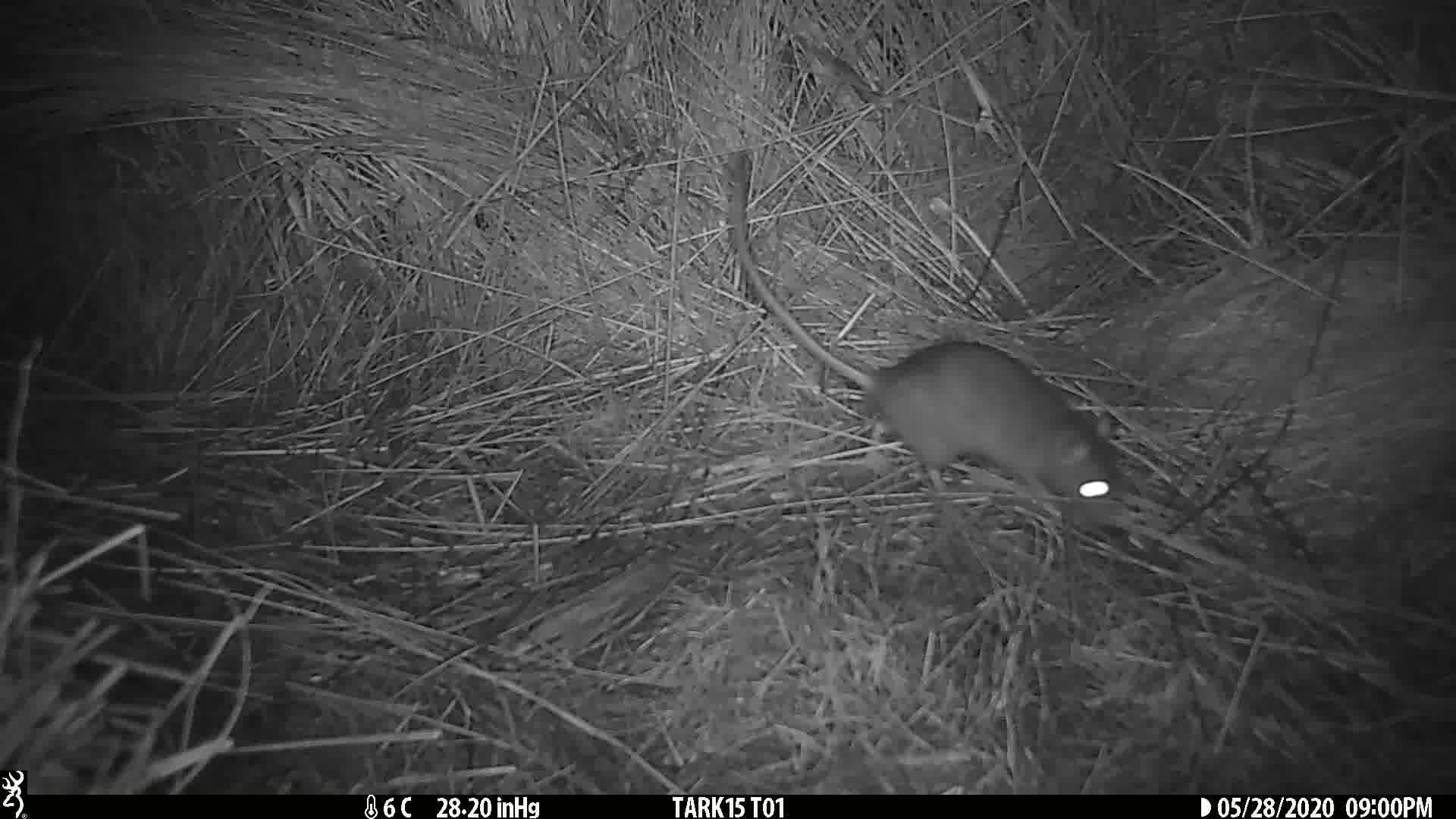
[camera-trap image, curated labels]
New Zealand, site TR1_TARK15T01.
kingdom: Animalia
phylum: Chordata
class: Mammalia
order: Rodentia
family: Muridae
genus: Rattus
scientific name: Rattus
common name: rat